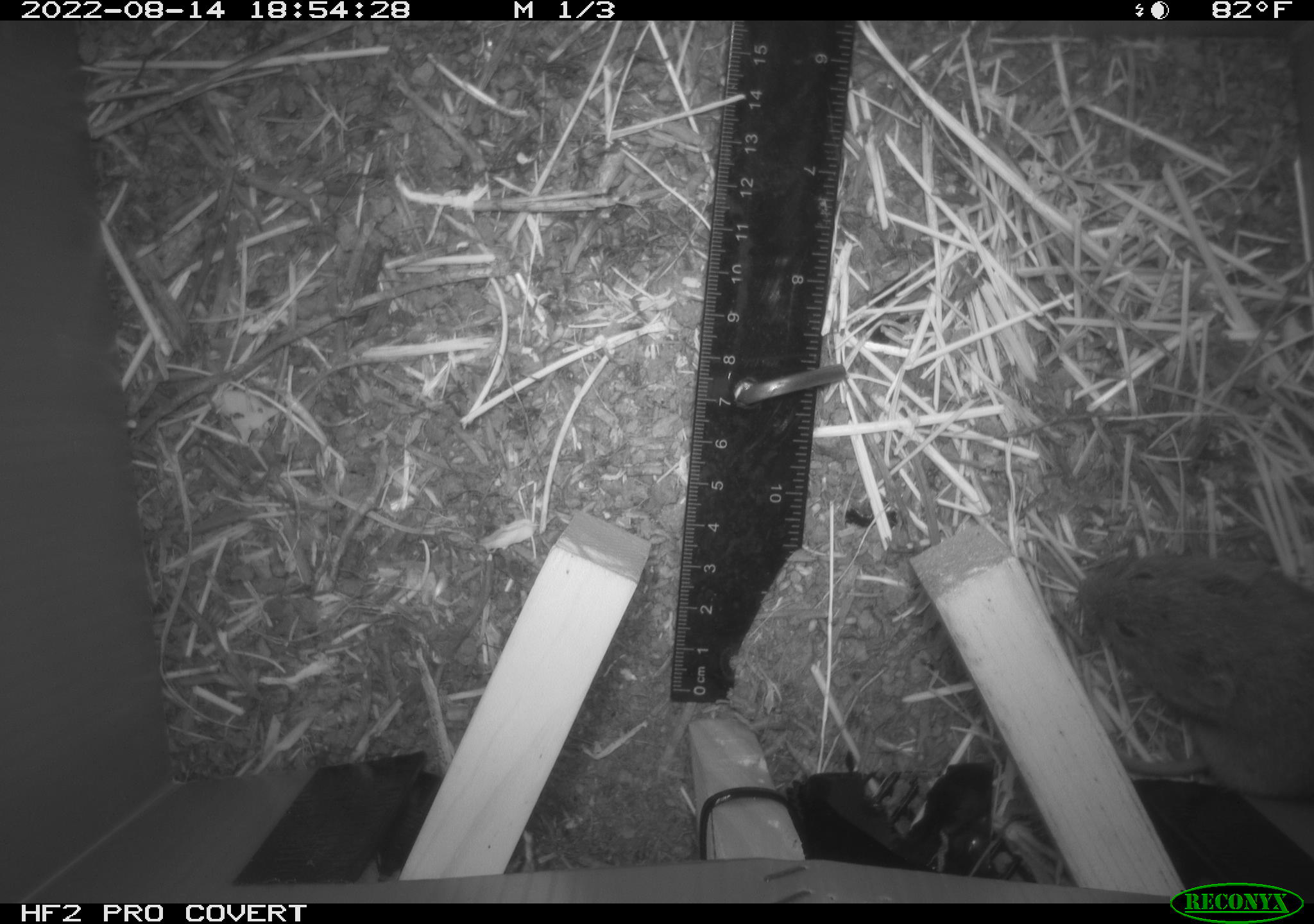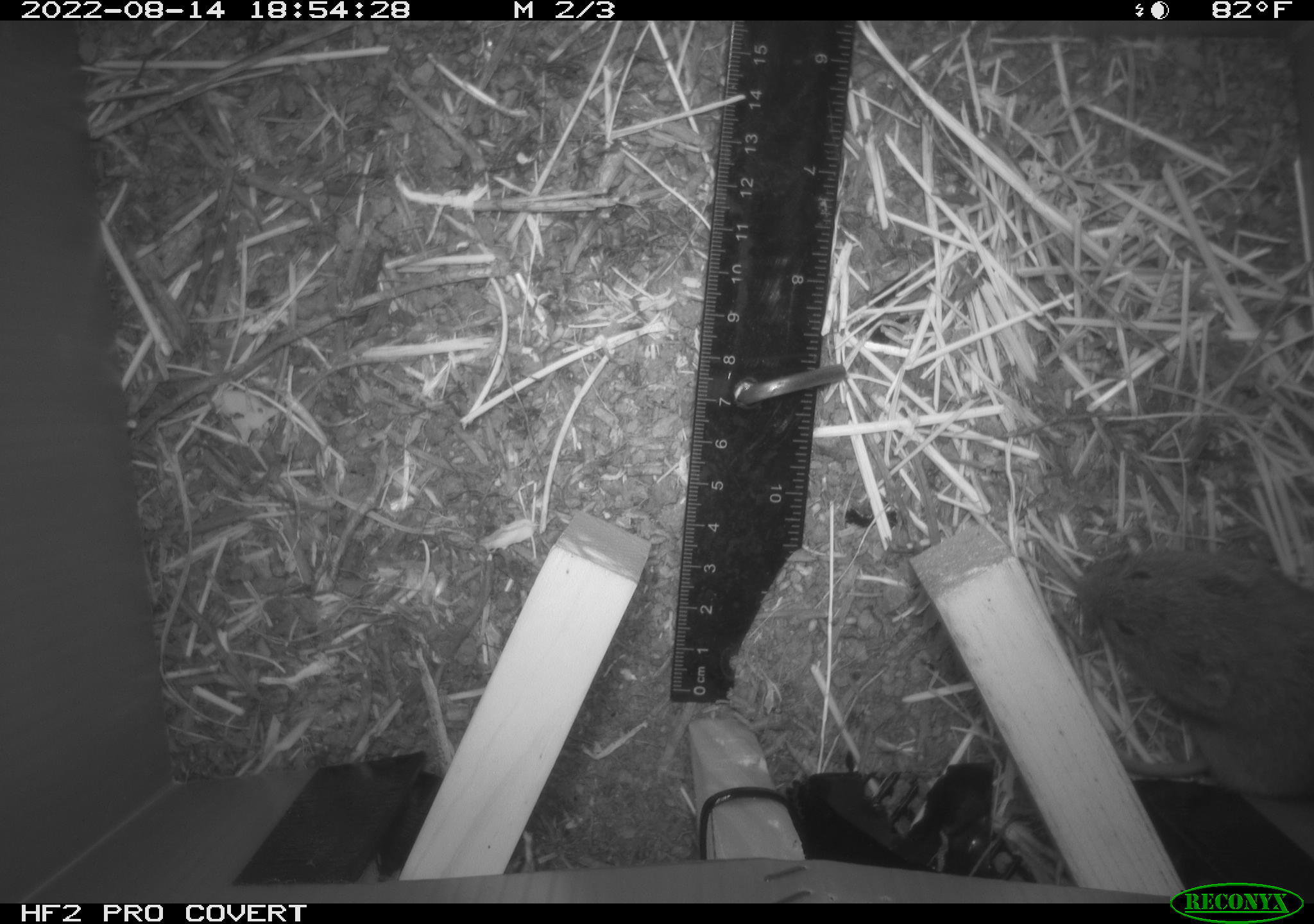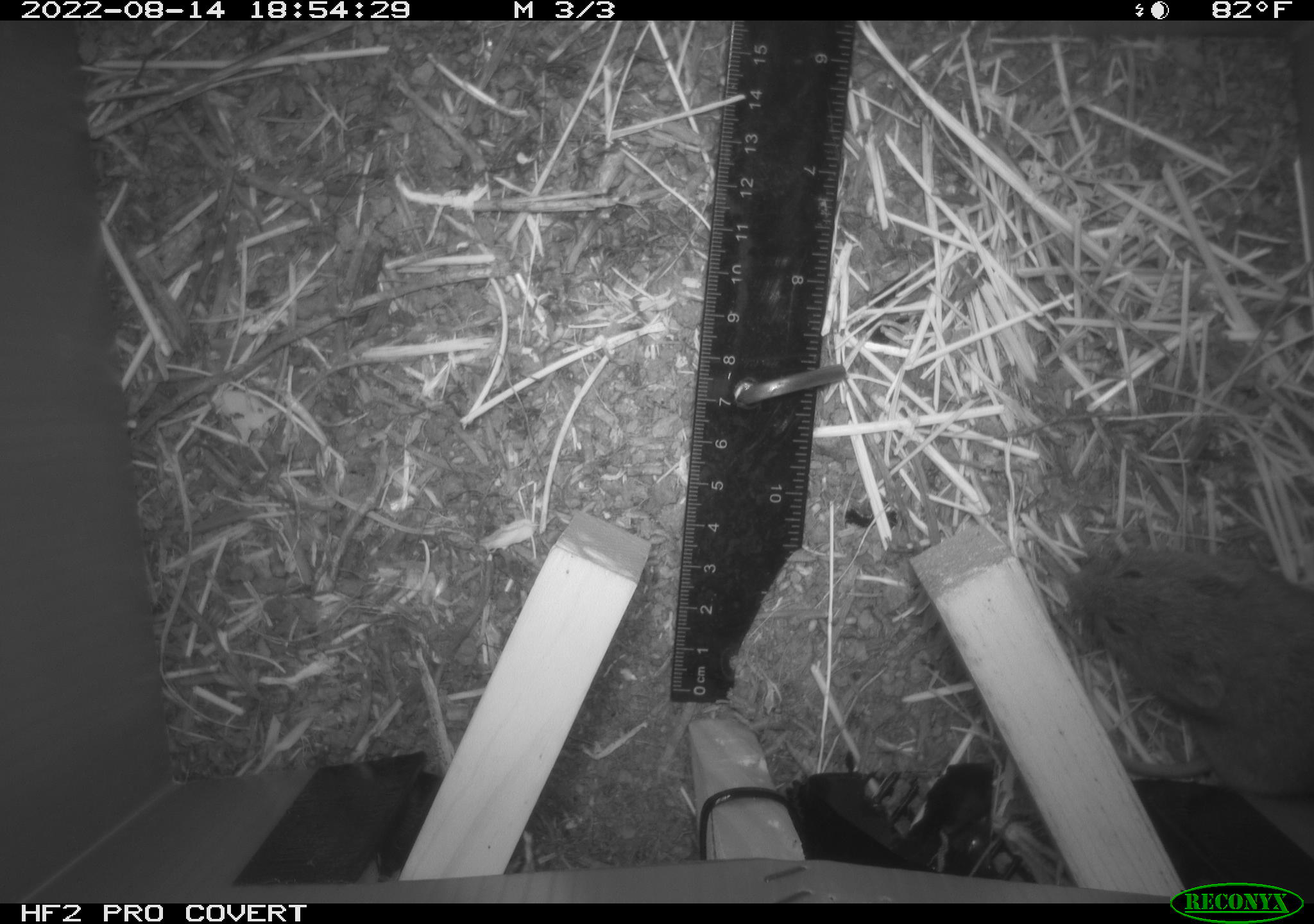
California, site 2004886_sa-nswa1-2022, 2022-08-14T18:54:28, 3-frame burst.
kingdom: Animalia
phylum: Chordata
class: Mammalia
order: Rodentia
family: Cricetidae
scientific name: Cricetidae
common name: hamsters, voles, lemmings, and allies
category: cricetidae family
Cricetidae family (hamsters, voles, lemmings, and allies) (Cricetidae).